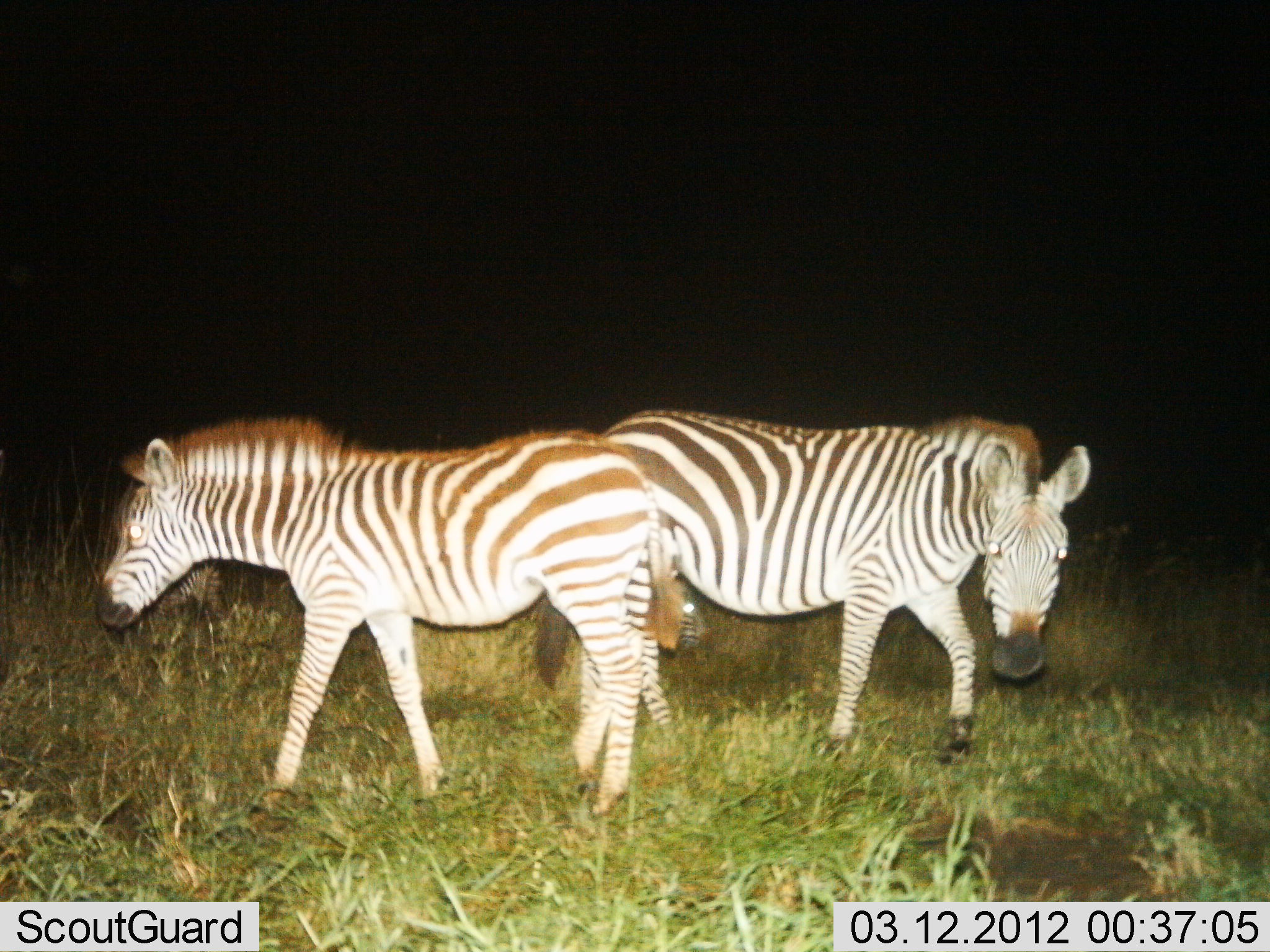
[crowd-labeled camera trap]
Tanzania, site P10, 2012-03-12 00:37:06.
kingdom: Animalia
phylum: Chordata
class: Mammalia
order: Perissodactyla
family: Equidae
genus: Equus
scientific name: Equus quagga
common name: plains zebra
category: zebra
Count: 2.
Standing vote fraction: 65%.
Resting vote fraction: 5%.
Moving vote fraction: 35%.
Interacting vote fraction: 5%.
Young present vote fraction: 20%.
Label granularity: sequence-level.